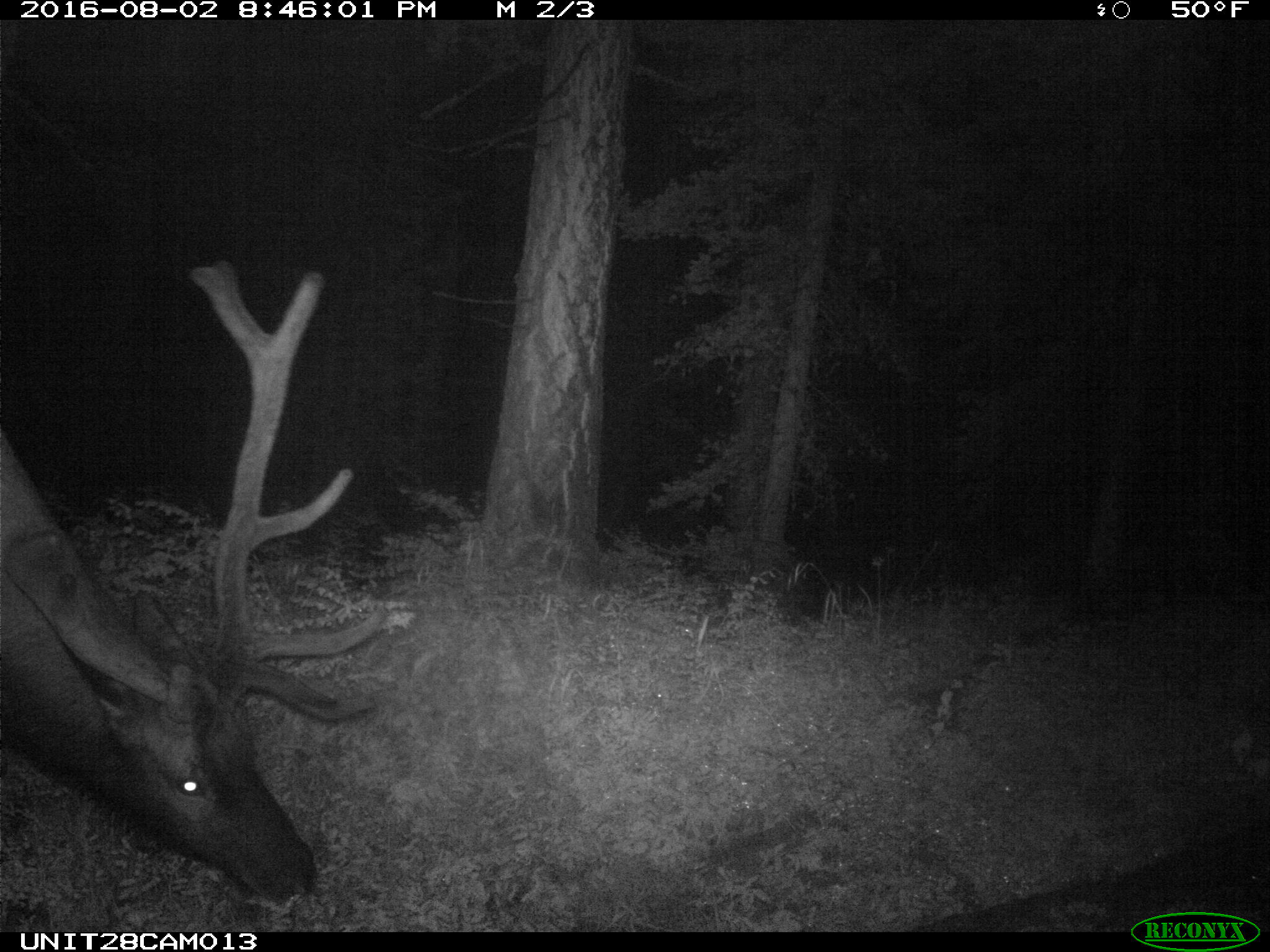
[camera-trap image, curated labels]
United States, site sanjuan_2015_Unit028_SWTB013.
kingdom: Animalia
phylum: Chordata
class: Mammalia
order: Artiodactyla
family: Cervidae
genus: Cervus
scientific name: Cervus elaphus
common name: red deer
Cervus elaphus (red deer).